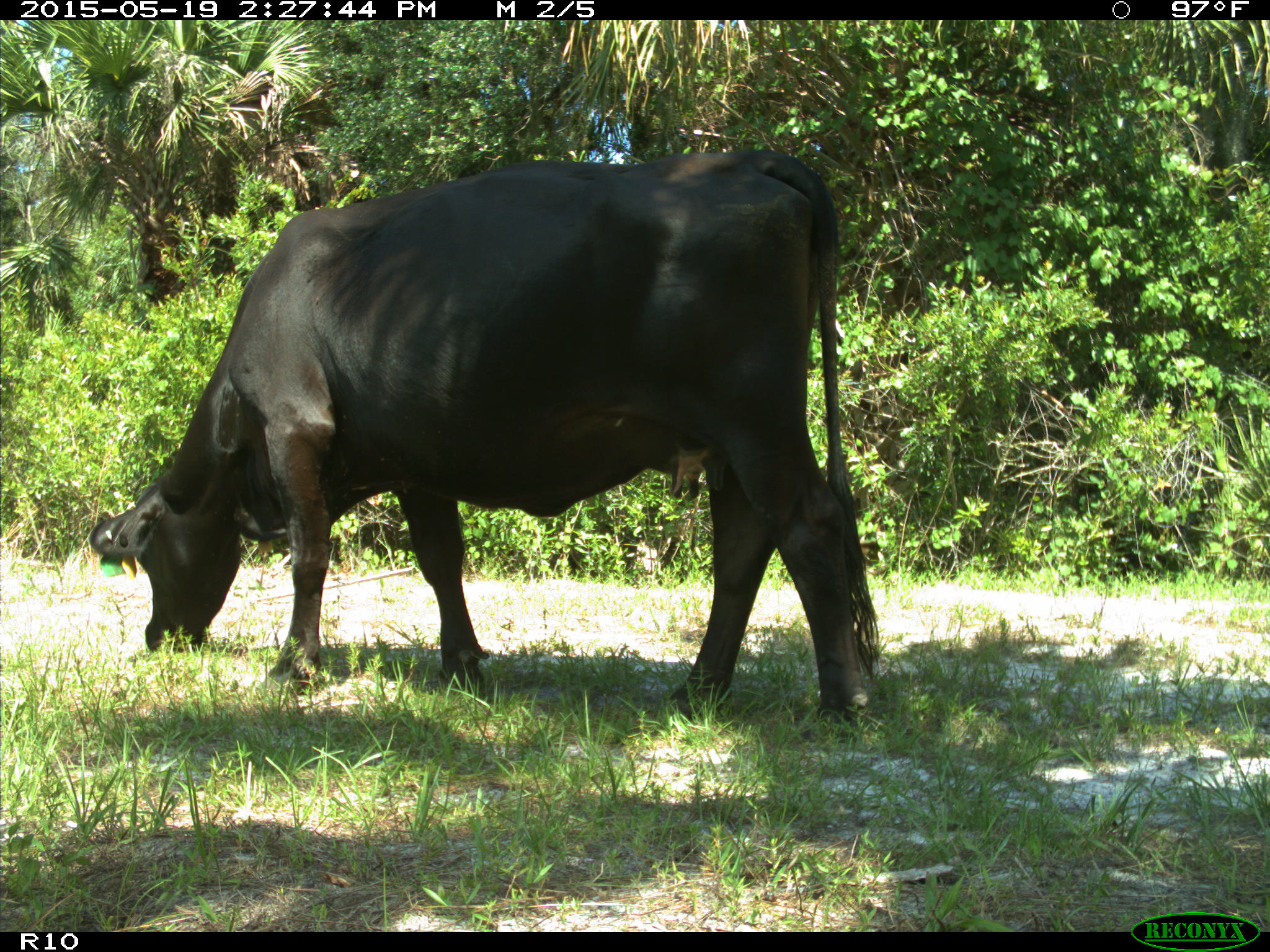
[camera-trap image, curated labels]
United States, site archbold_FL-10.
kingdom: Animalia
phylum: Chordata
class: Mammalia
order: Artiodactyla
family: Bovidae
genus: Bos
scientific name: Bos taurus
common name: domestic cow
Bos taurus (domestic cow).